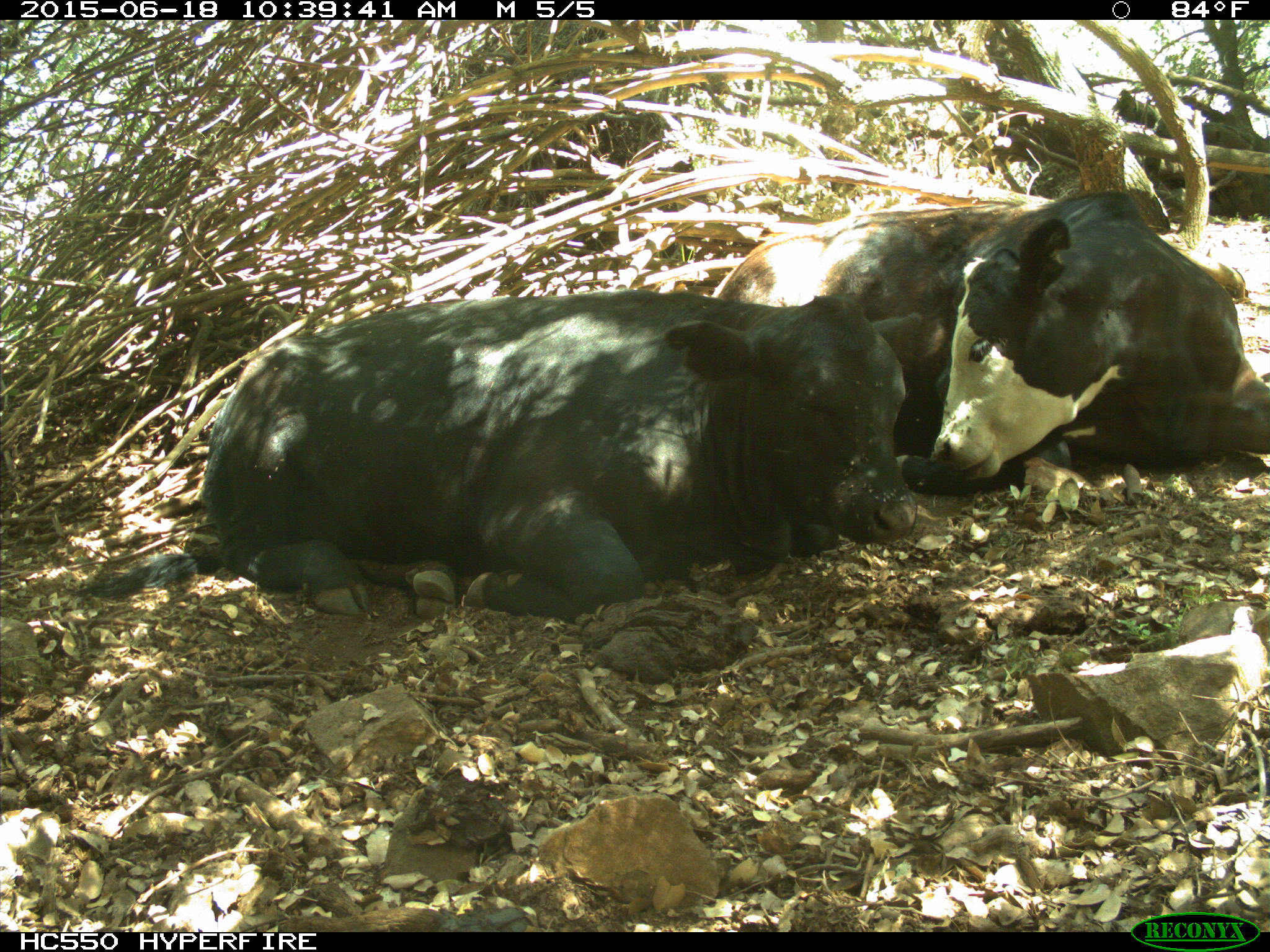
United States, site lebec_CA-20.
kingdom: Animalia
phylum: Chordata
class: Mammalia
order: Artiodactyla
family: Bovidae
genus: Bos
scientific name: Bos taurus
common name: domestic cow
Bos taurus (domestic cow).